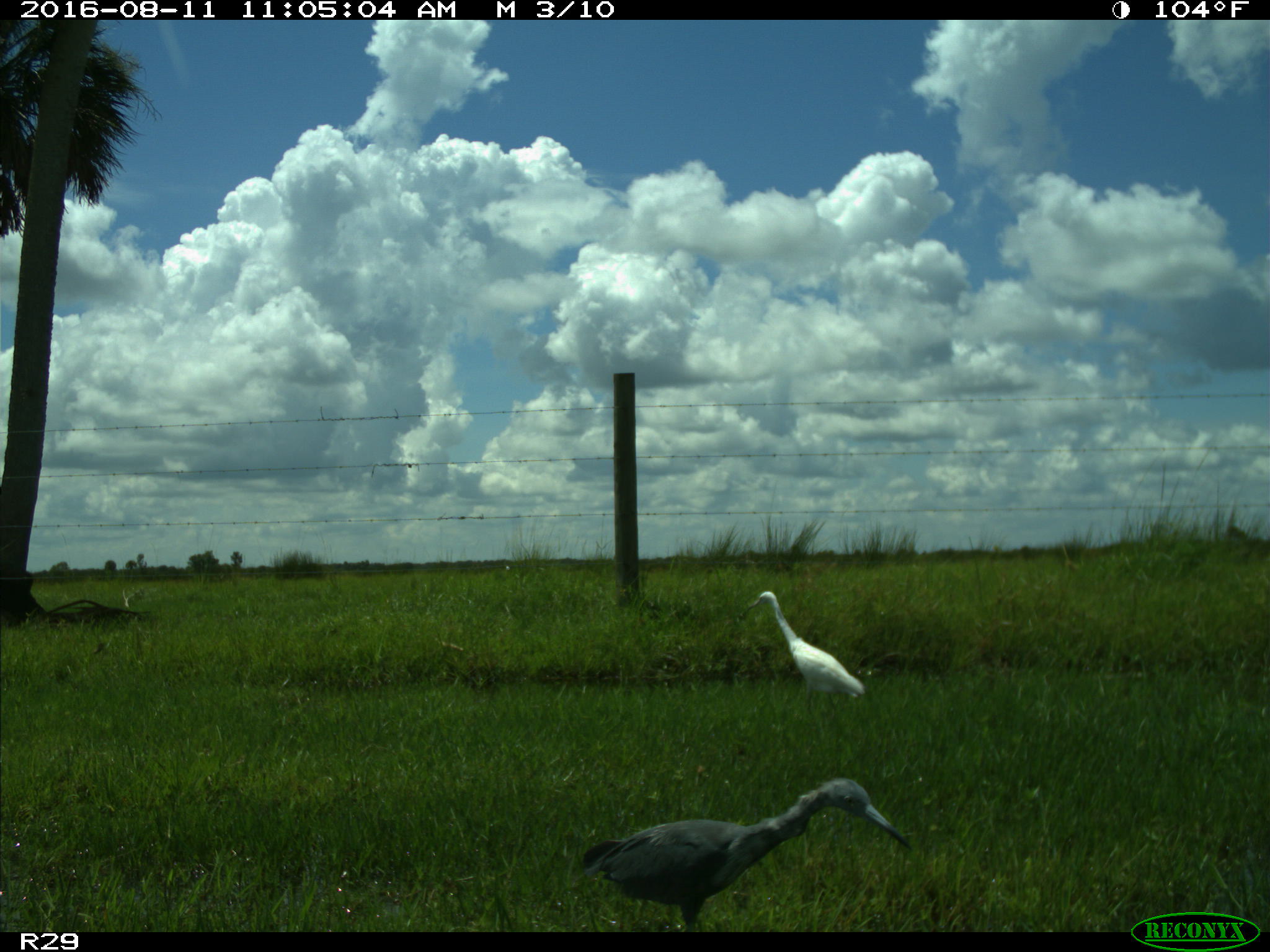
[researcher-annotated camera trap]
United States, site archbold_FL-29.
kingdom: Animalia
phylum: Chordata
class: Aves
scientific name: Aves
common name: birds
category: unidentified bird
Unidentified bird (birds) (Aves).